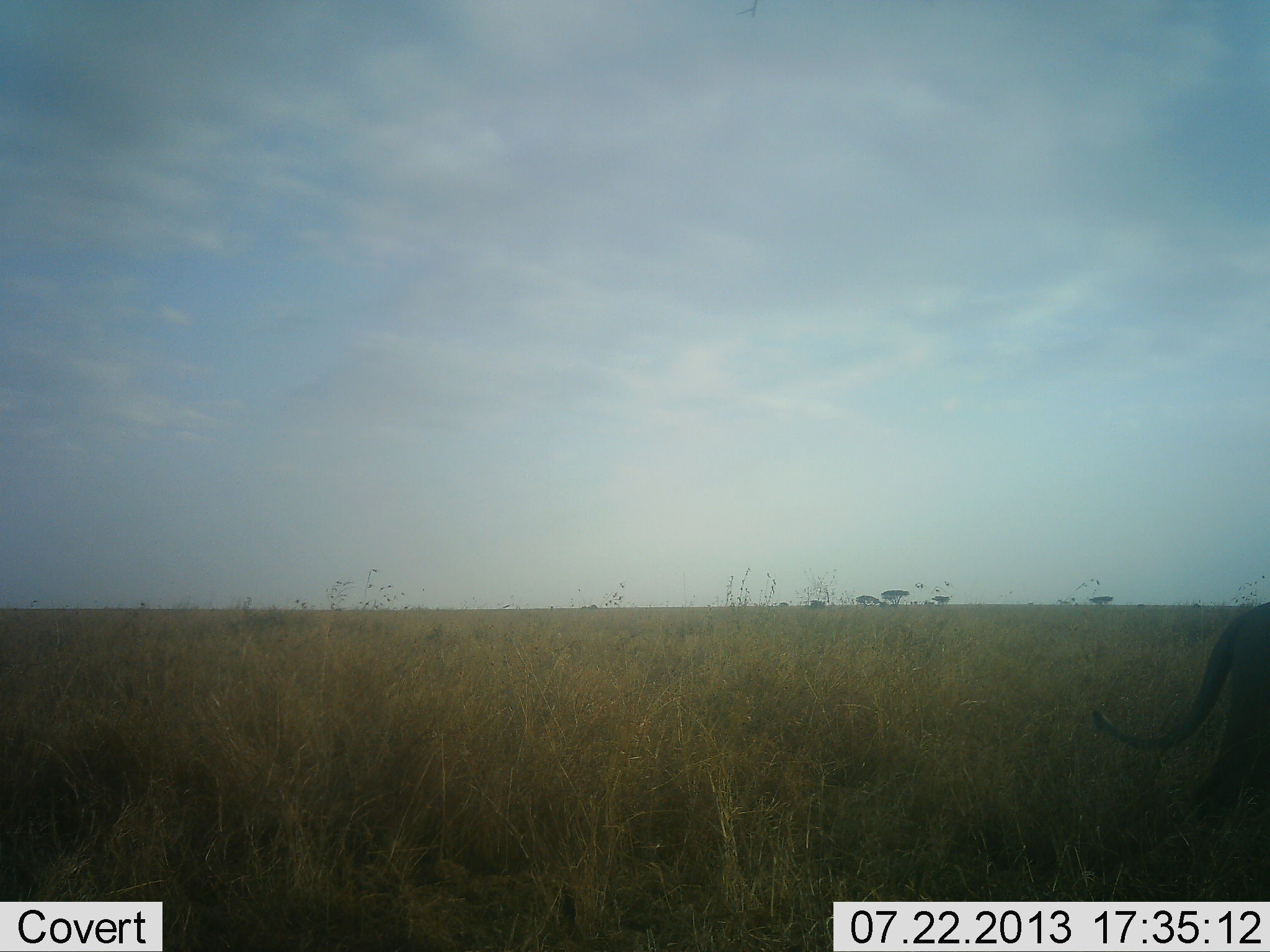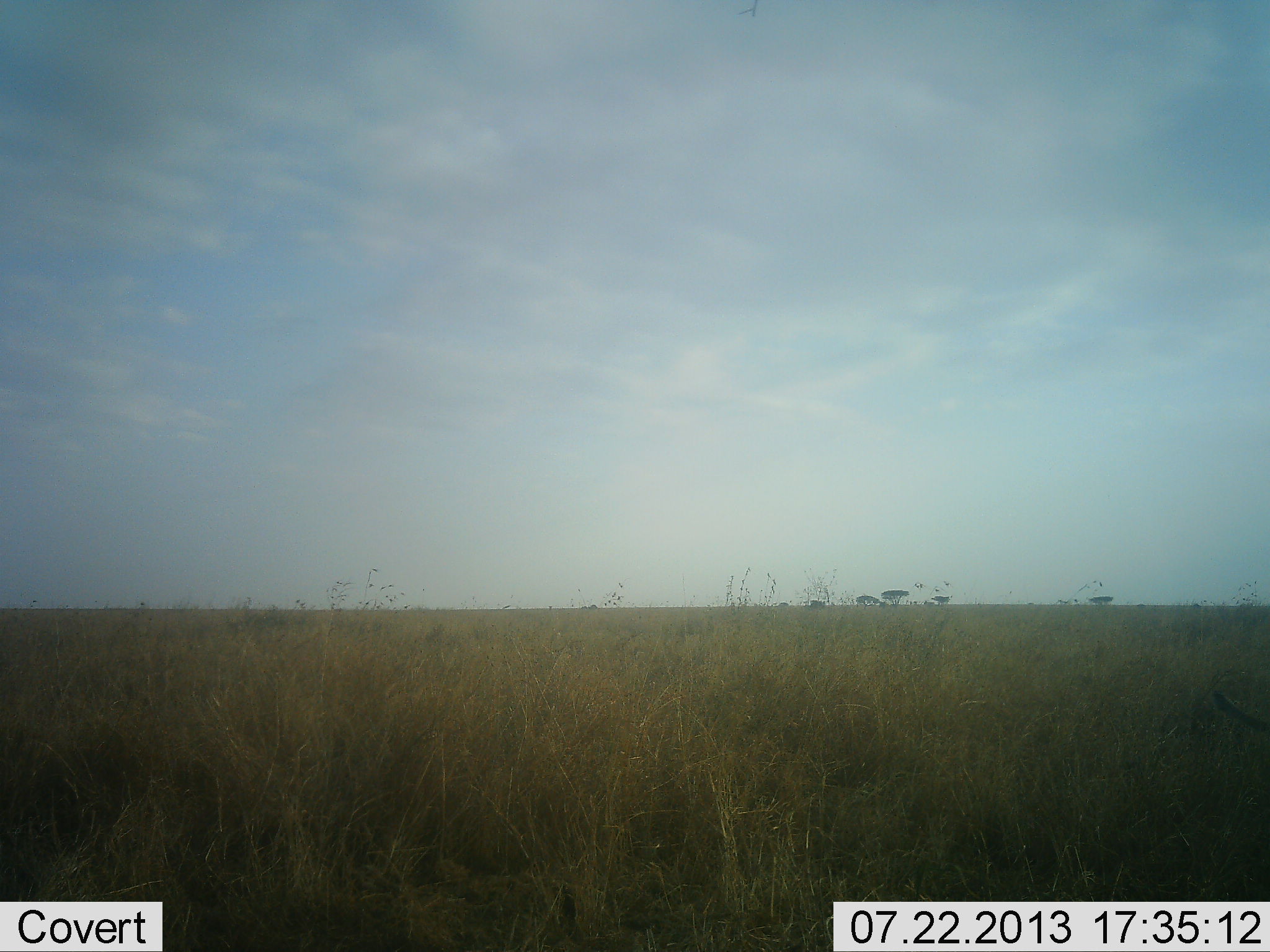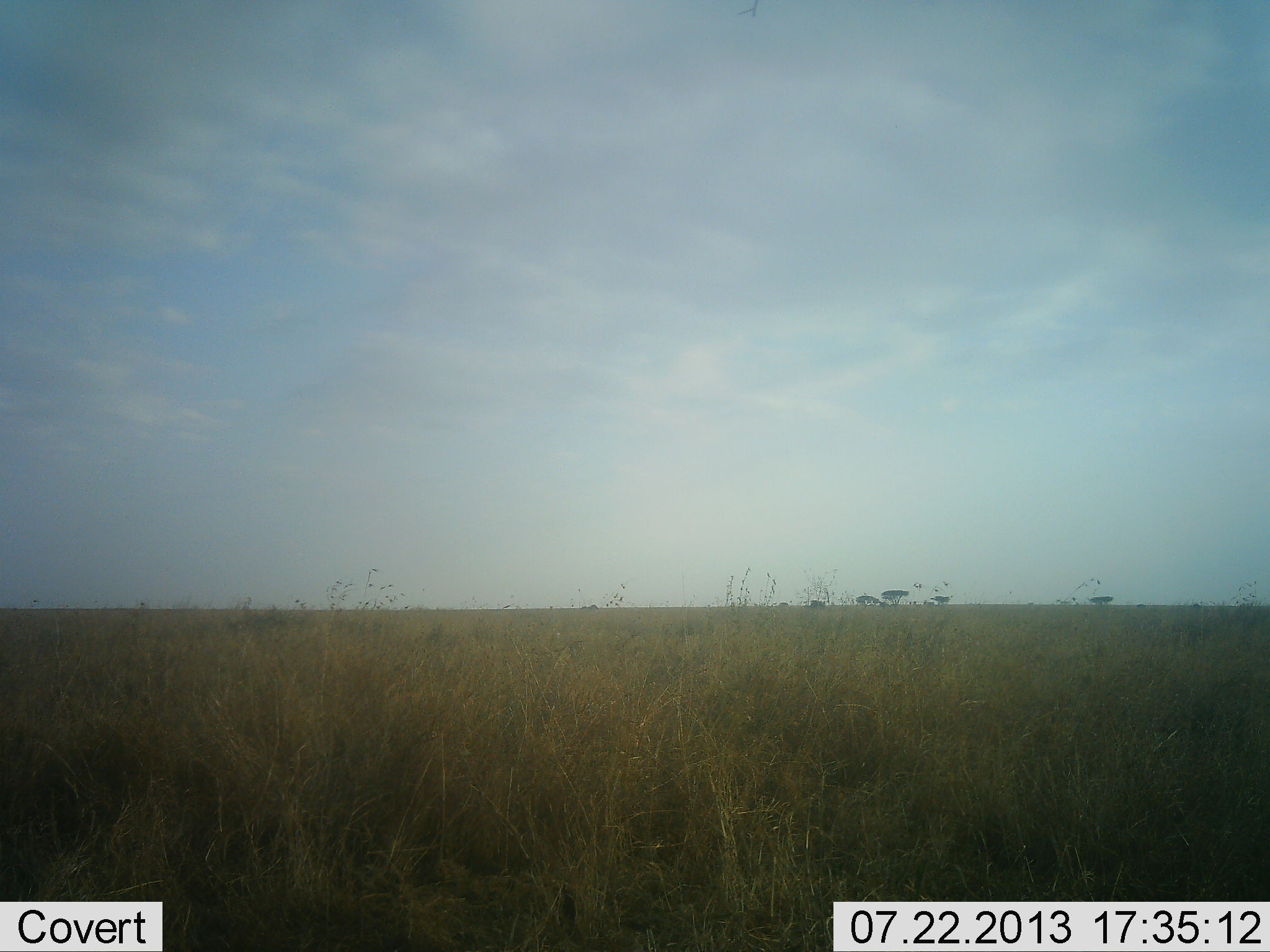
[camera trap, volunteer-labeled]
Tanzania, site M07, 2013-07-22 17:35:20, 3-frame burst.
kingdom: Animalia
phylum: Chordata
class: Mammalia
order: Carnivora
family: Felidae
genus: Panthera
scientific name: Panthera leo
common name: lion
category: lionfemale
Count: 1.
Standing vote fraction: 0%.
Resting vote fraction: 0%.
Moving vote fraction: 100%.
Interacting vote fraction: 0%.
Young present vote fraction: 0%.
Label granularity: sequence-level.